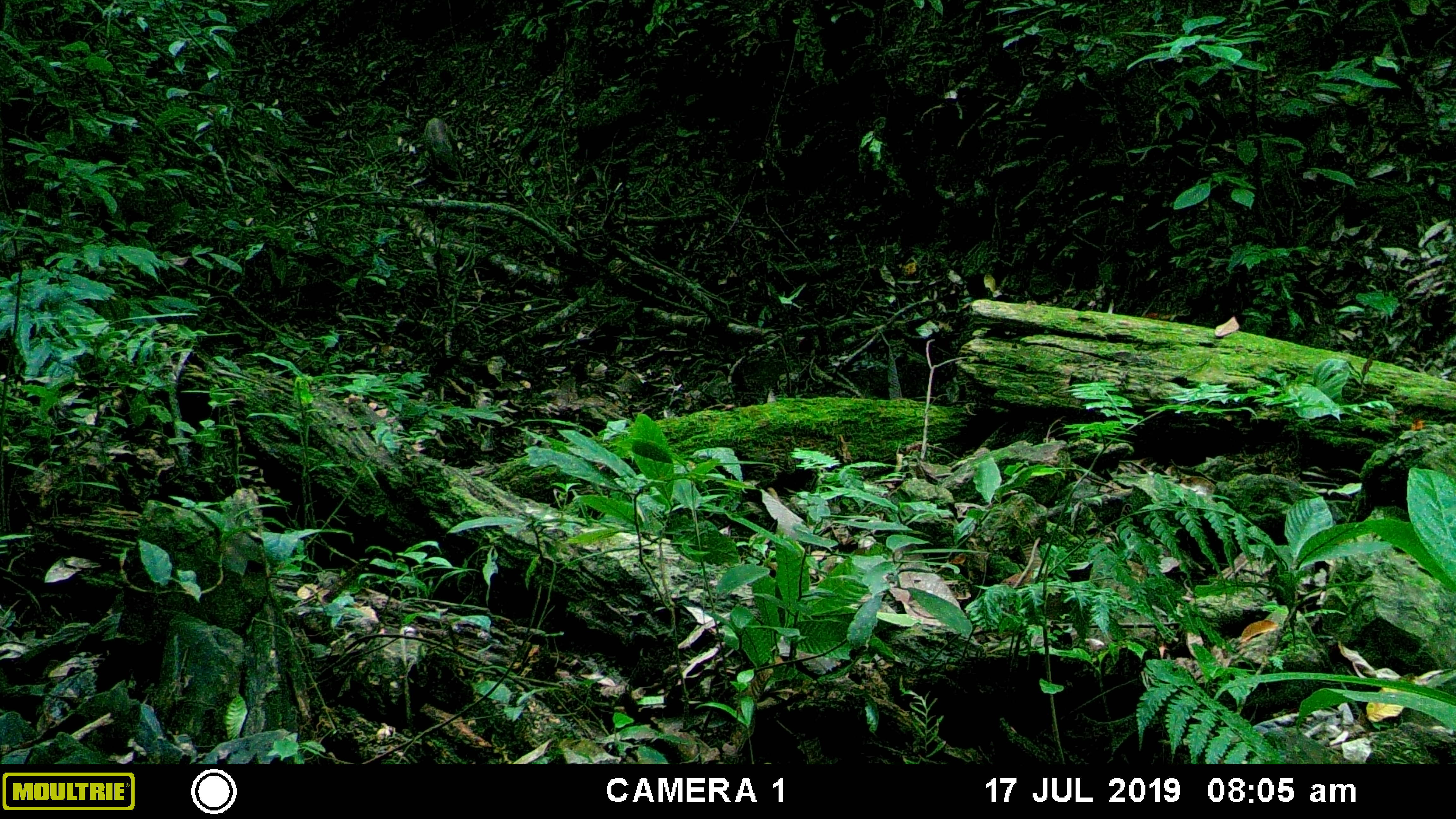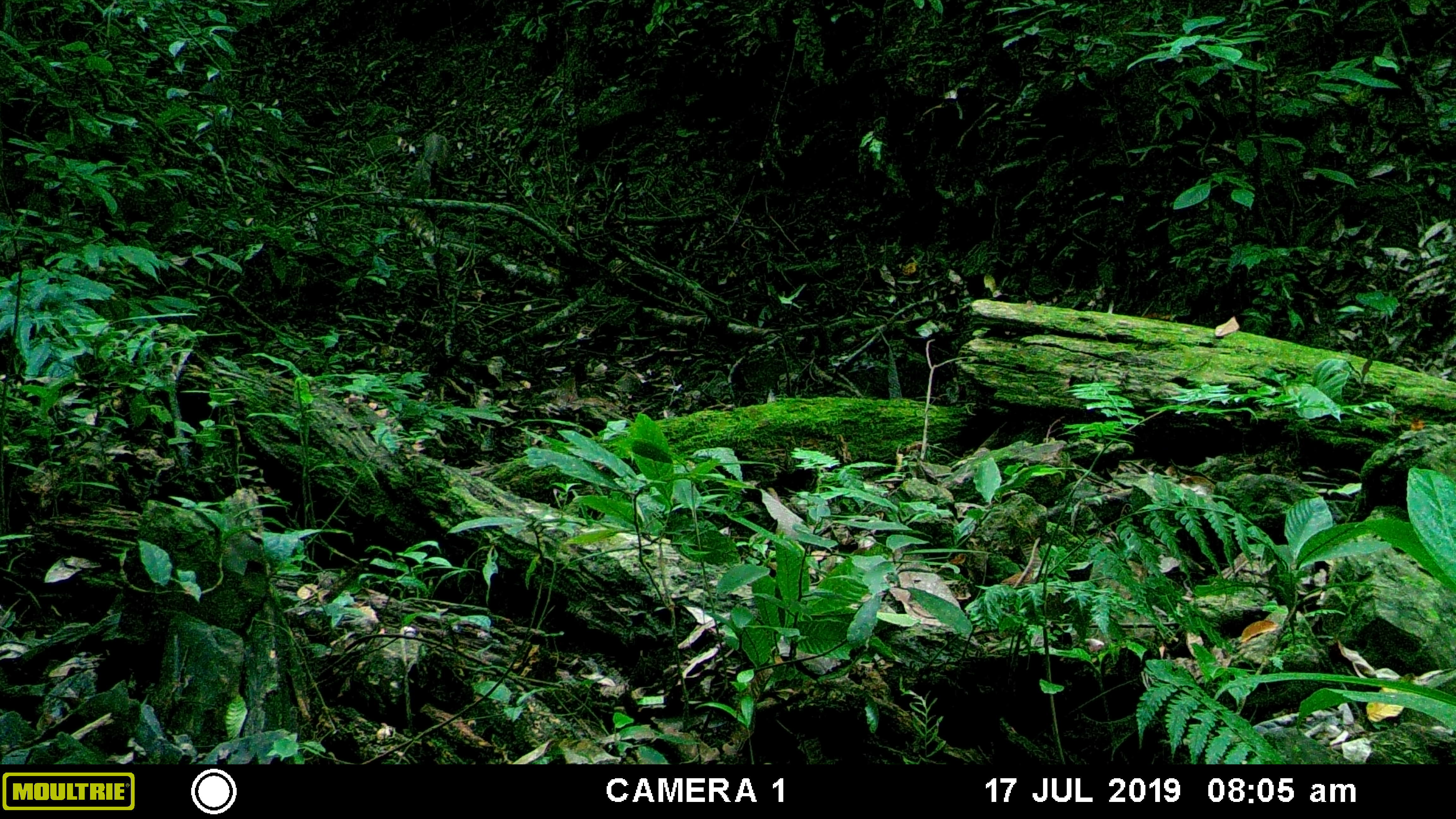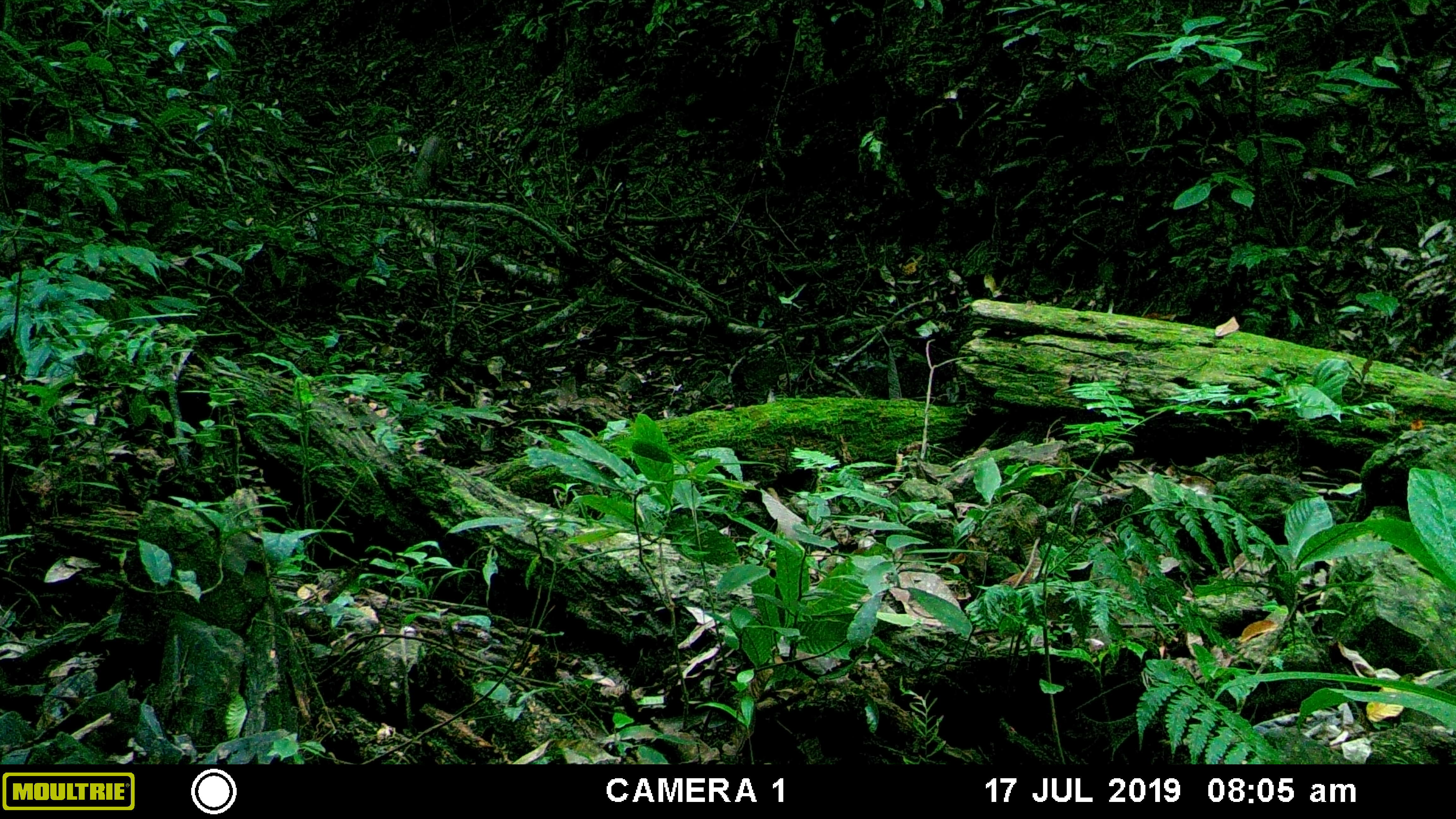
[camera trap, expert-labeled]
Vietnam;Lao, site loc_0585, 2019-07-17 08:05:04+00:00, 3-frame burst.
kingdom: Animalia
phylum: Chordata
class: Mammalia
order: Artiodactyla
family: Suidae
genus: Sus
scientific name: Sus scrofa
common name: eurasian wild pig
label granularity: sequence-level